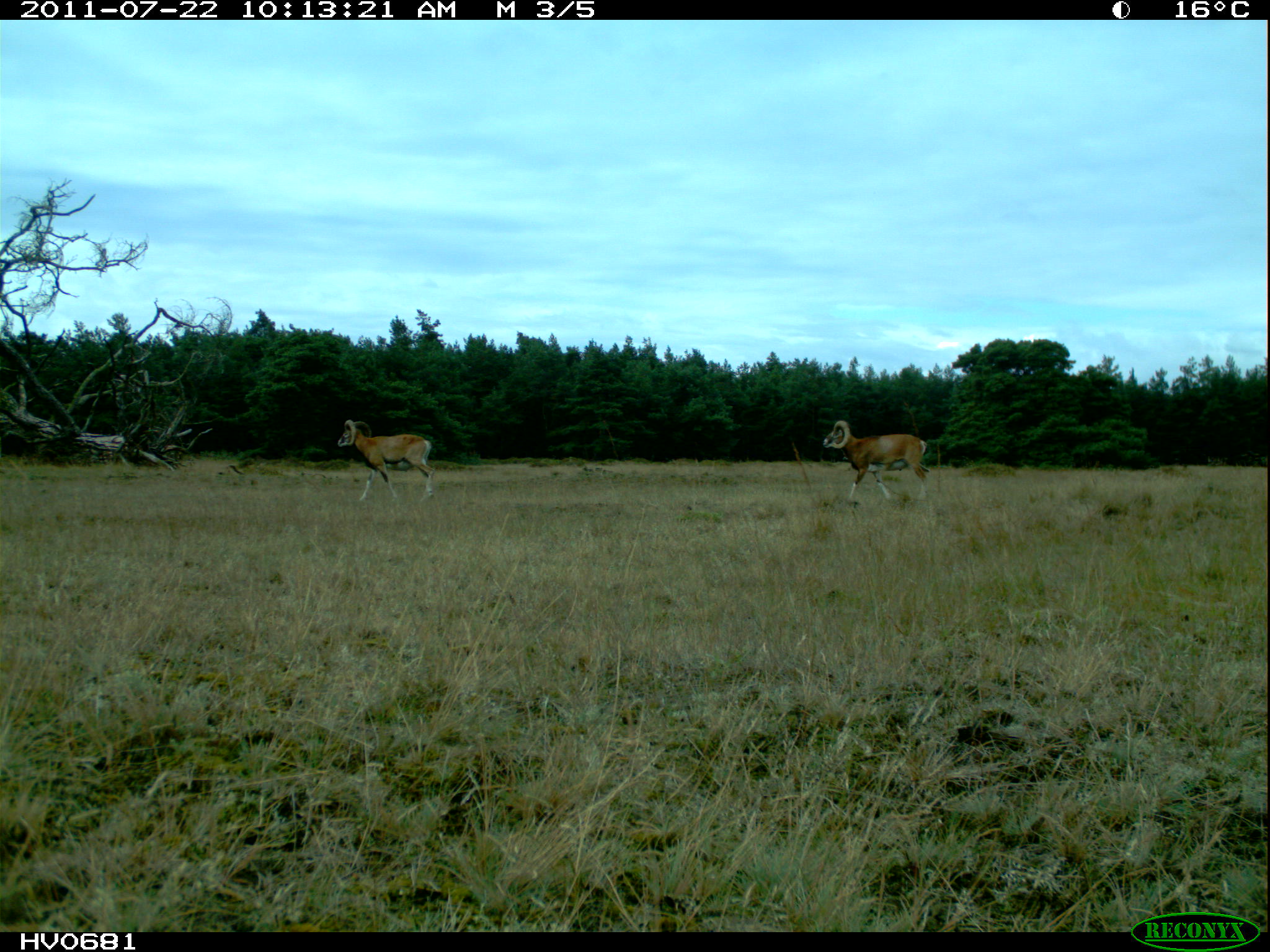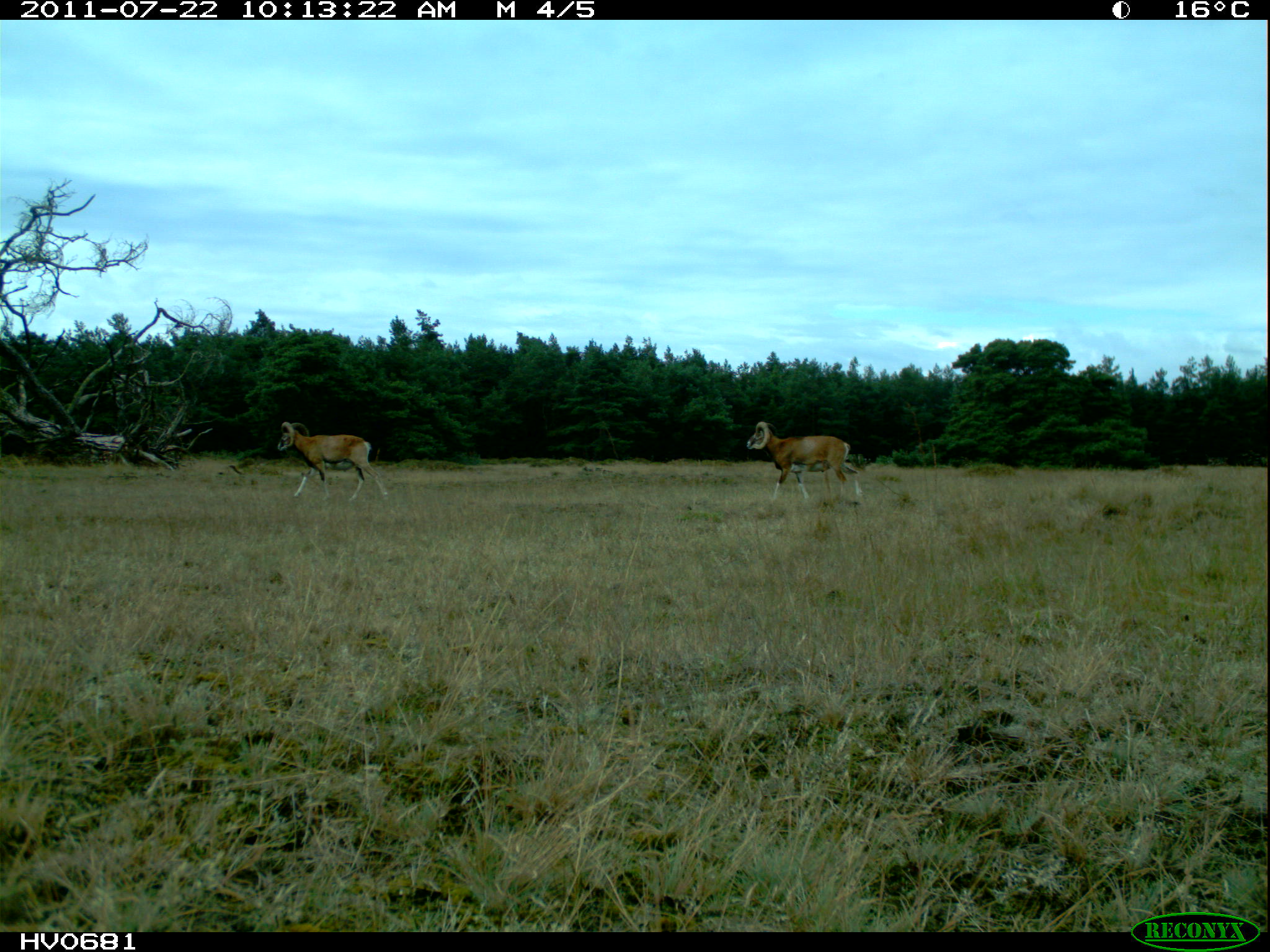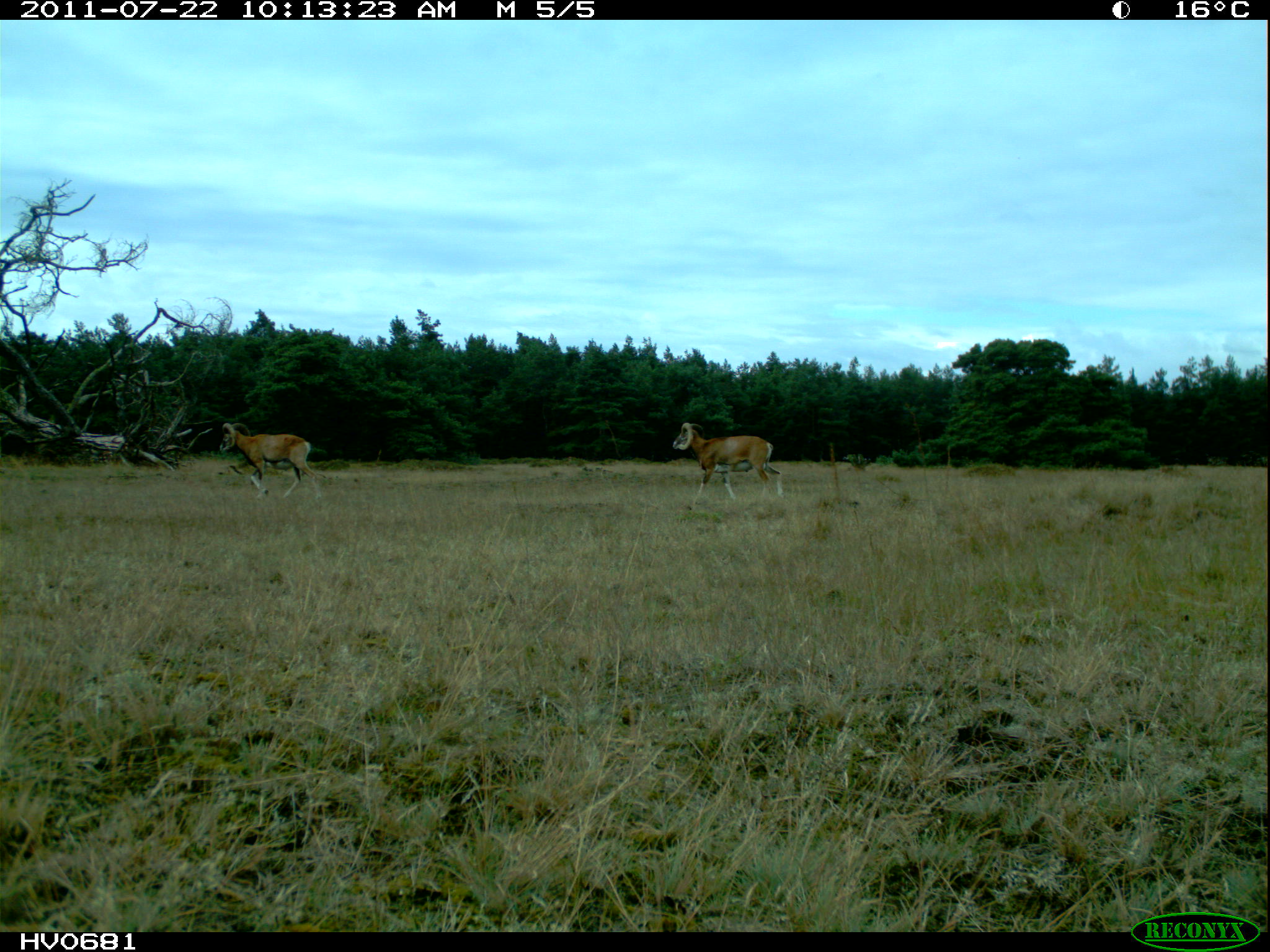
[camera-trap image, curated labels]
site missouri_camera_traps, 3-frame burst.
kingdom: Animalia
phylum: Chordata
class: Mammalia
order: Artiodactyla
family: Bovidae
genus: Ovis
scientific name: Ovis ammon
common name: mouflon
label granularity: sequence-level